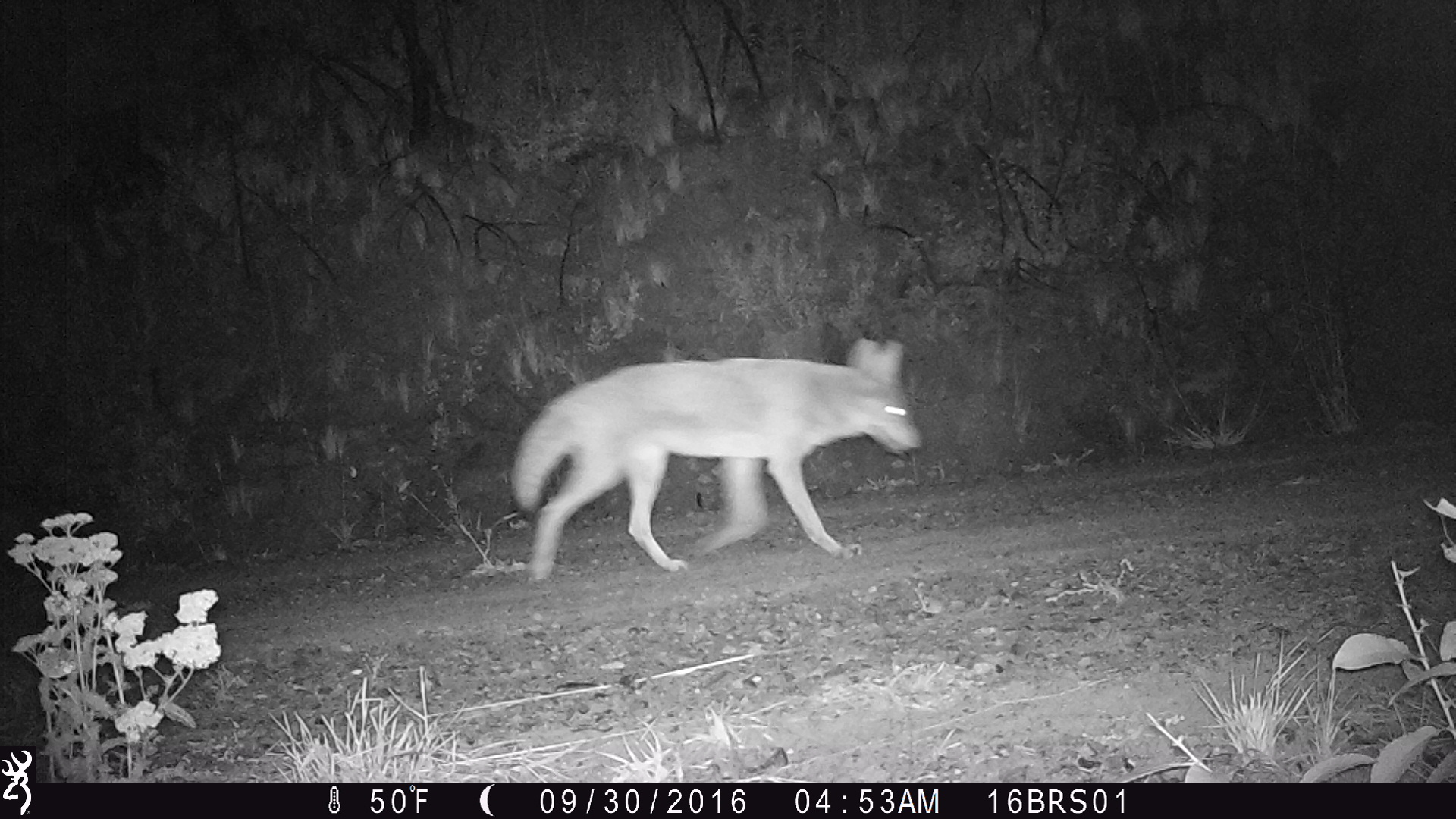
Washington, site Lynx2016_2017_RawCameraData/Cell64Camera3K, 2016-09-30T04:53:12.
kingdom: Animalia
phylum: Chordata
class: Mammalia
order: Carnivora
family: Canidae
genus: Canis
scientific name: Canis latrans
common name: coyote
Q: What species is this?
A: Canis latrans (coyote).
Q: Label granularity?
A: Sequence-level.